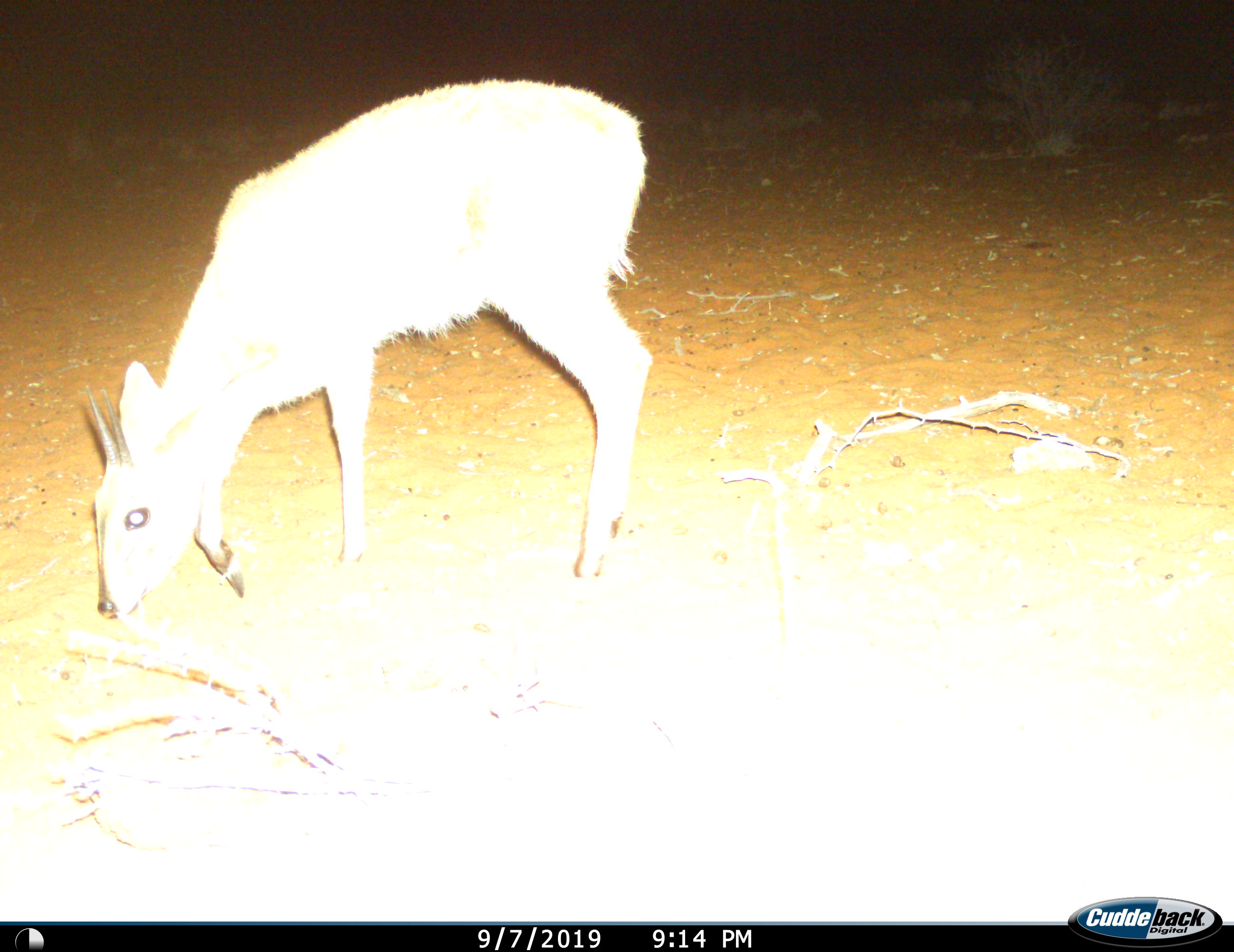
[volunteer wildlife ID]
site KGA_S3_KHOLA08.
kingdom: Animalia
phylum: Chordata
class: Mammalia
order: Artiodactyla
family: Bovidae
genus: Sylvicapra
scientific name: Sylvicapra grimmia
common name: common duiker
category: duikercommongrey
Duikercommongrey (common duiker) (Sylvicapra grimmia), count 1. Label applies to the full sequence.